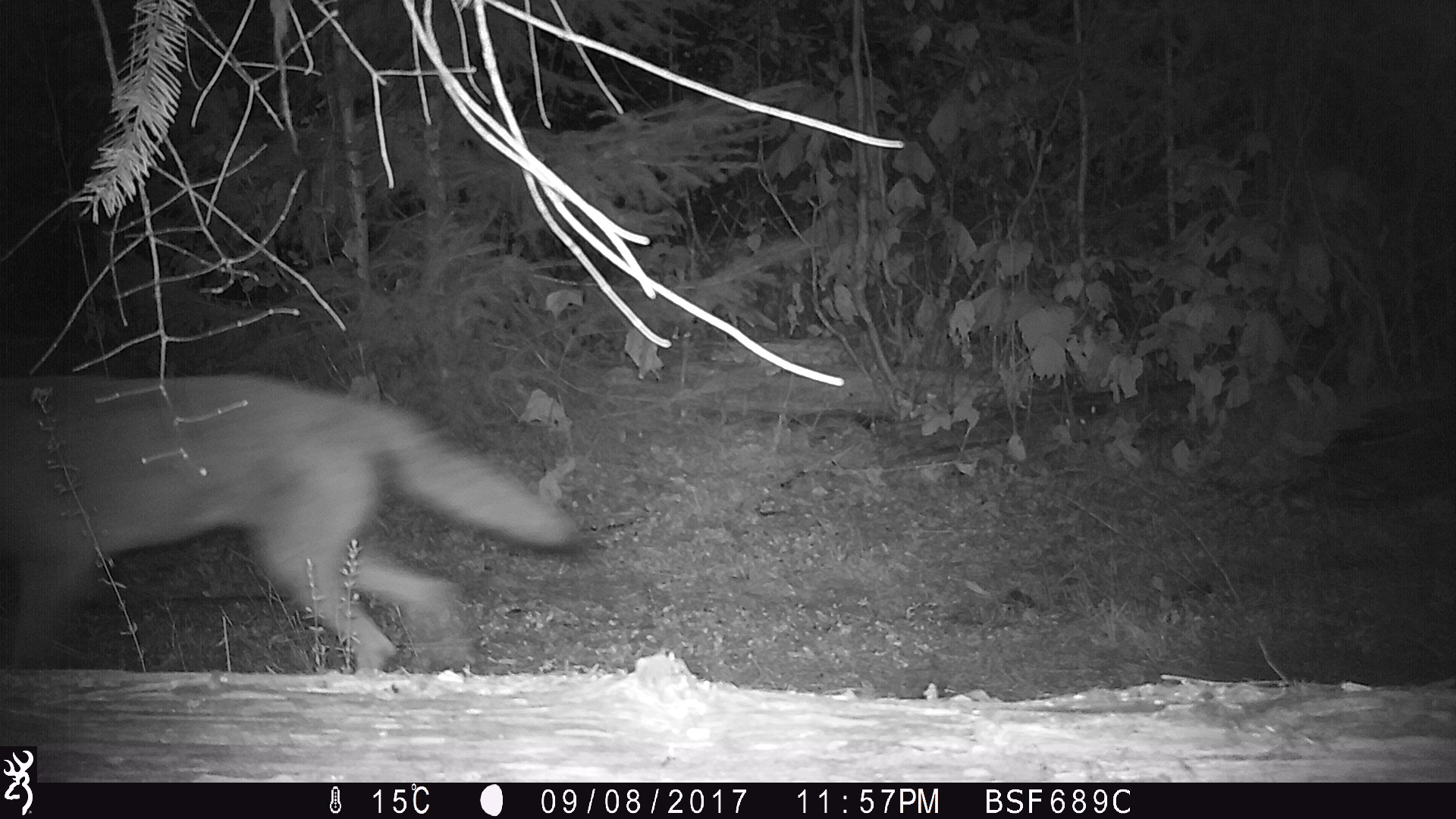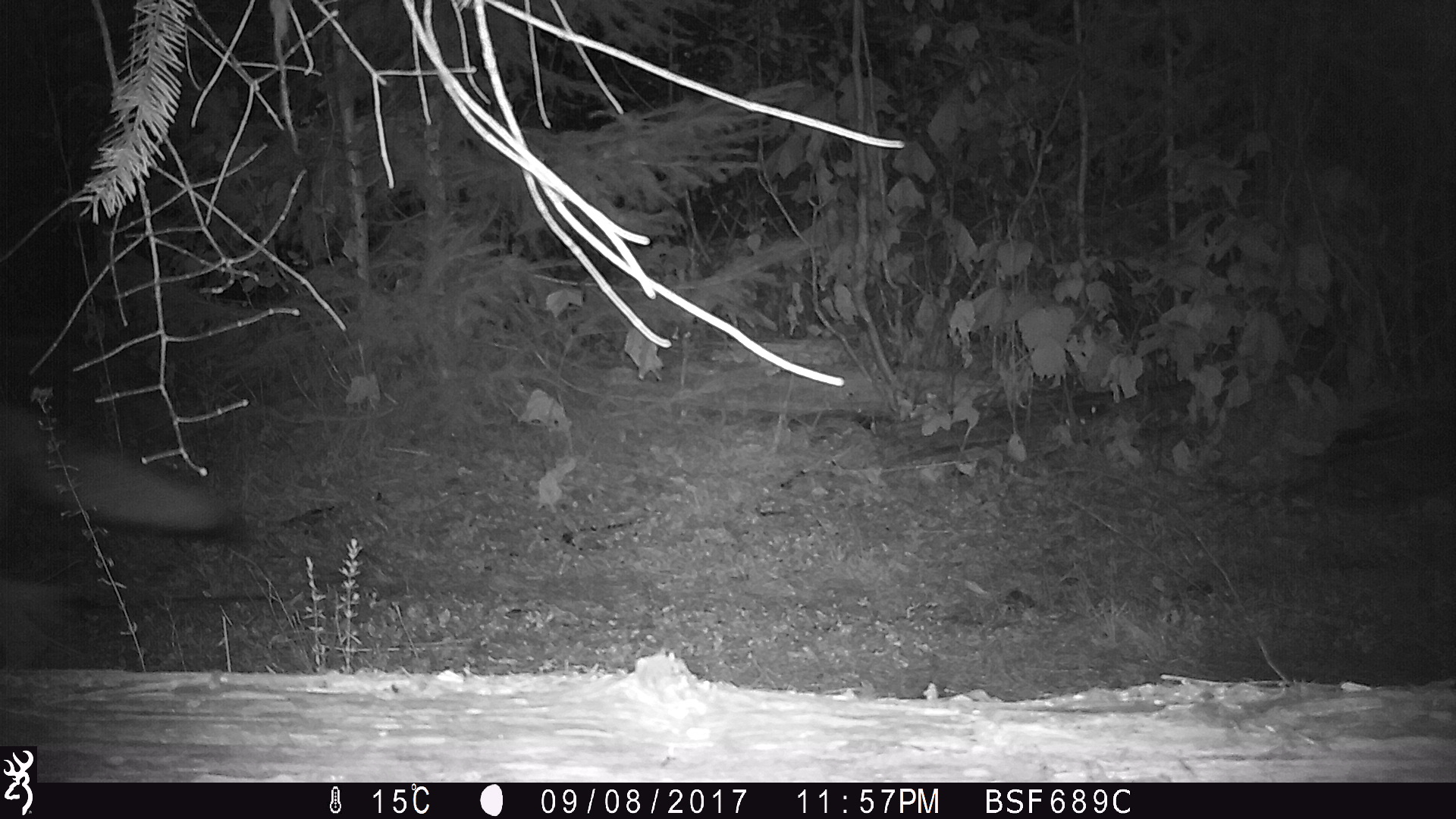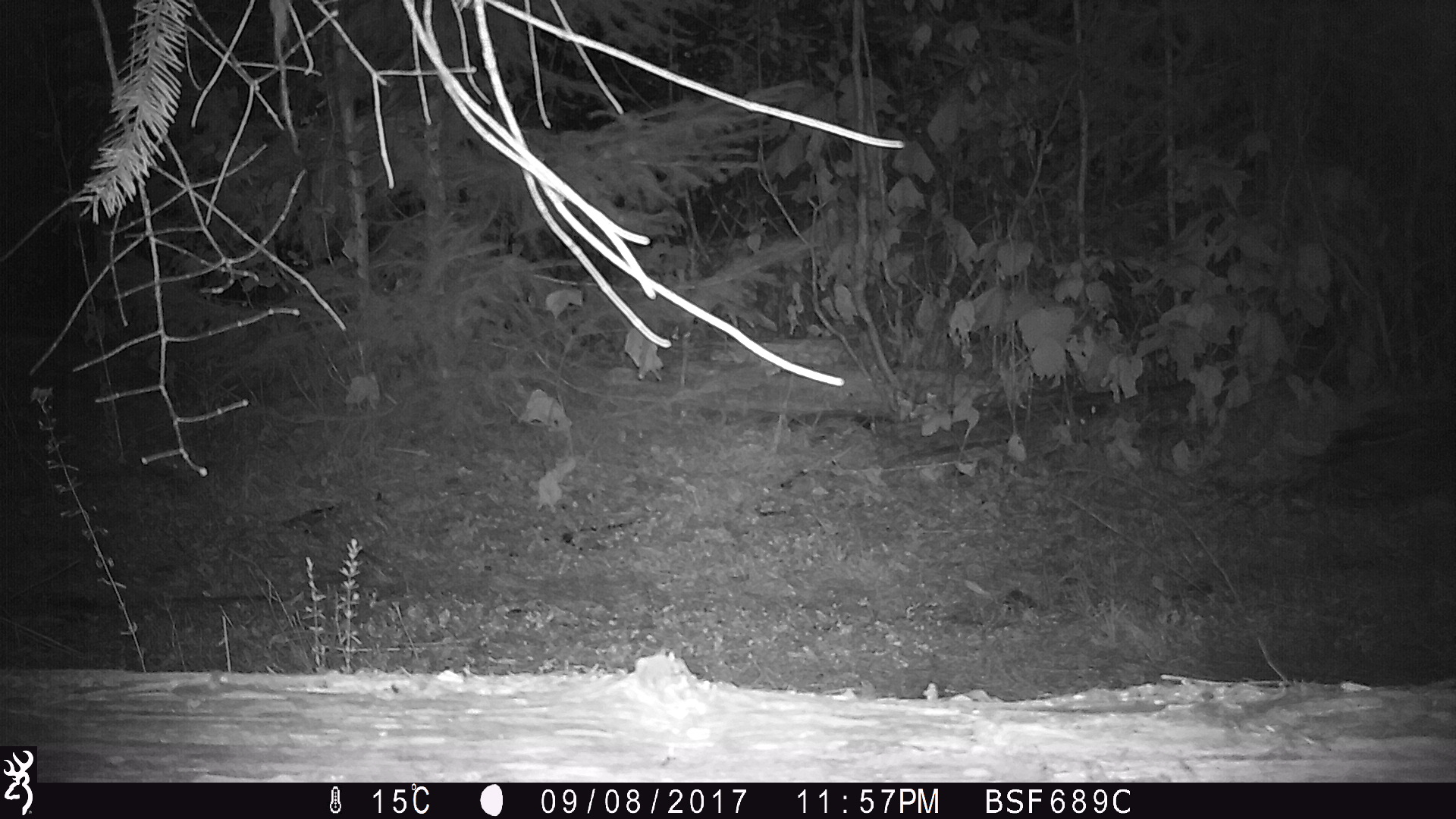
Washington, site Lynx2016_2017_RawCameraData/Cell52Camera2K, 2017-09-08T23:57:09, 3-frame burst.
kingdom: Animalia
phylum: Chordata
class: Mammalia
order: Carnivora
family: Canidae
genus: Canis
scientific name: Canis latrans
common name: coyote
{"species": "Canis latrans (coyote)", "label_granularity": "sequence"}